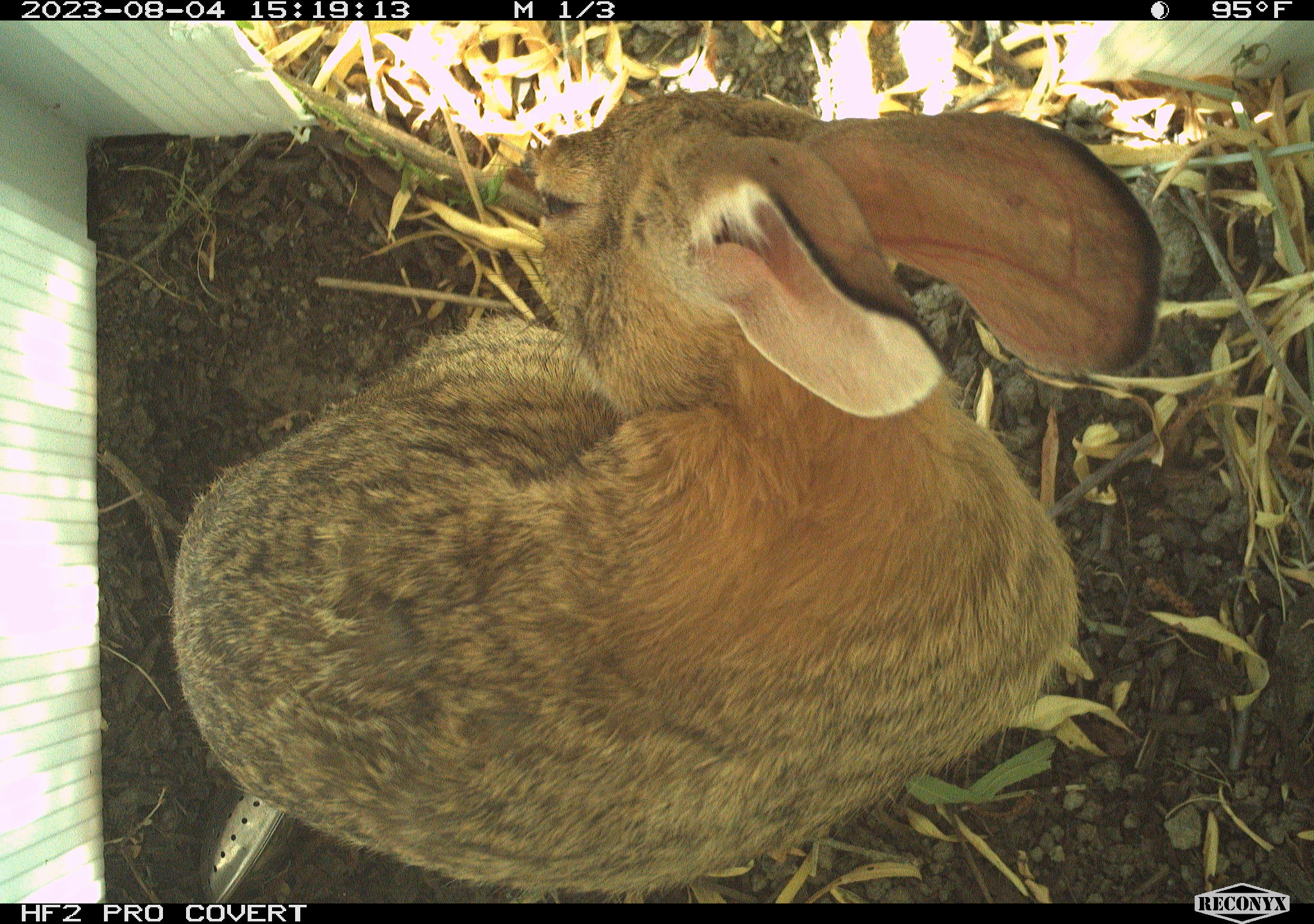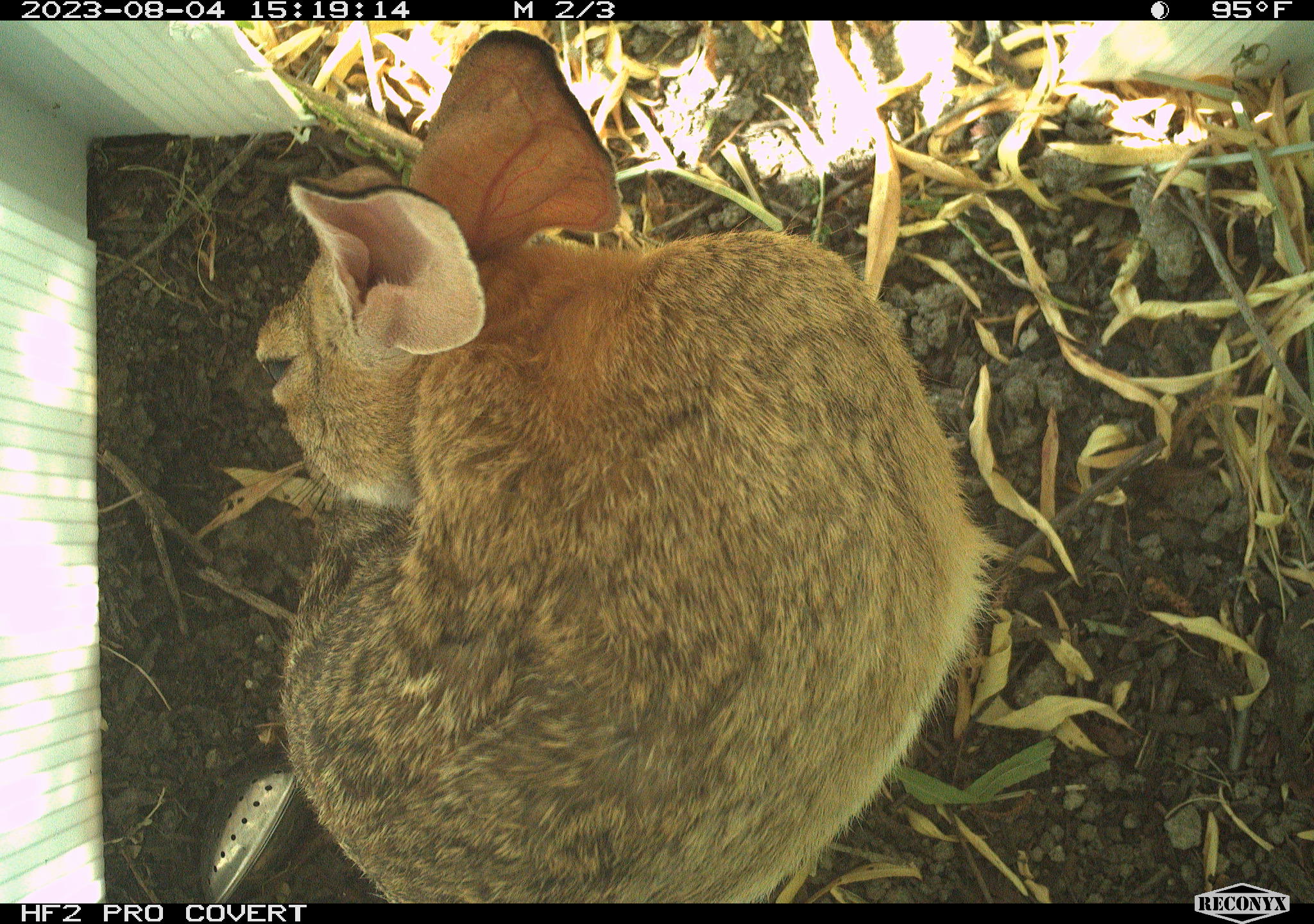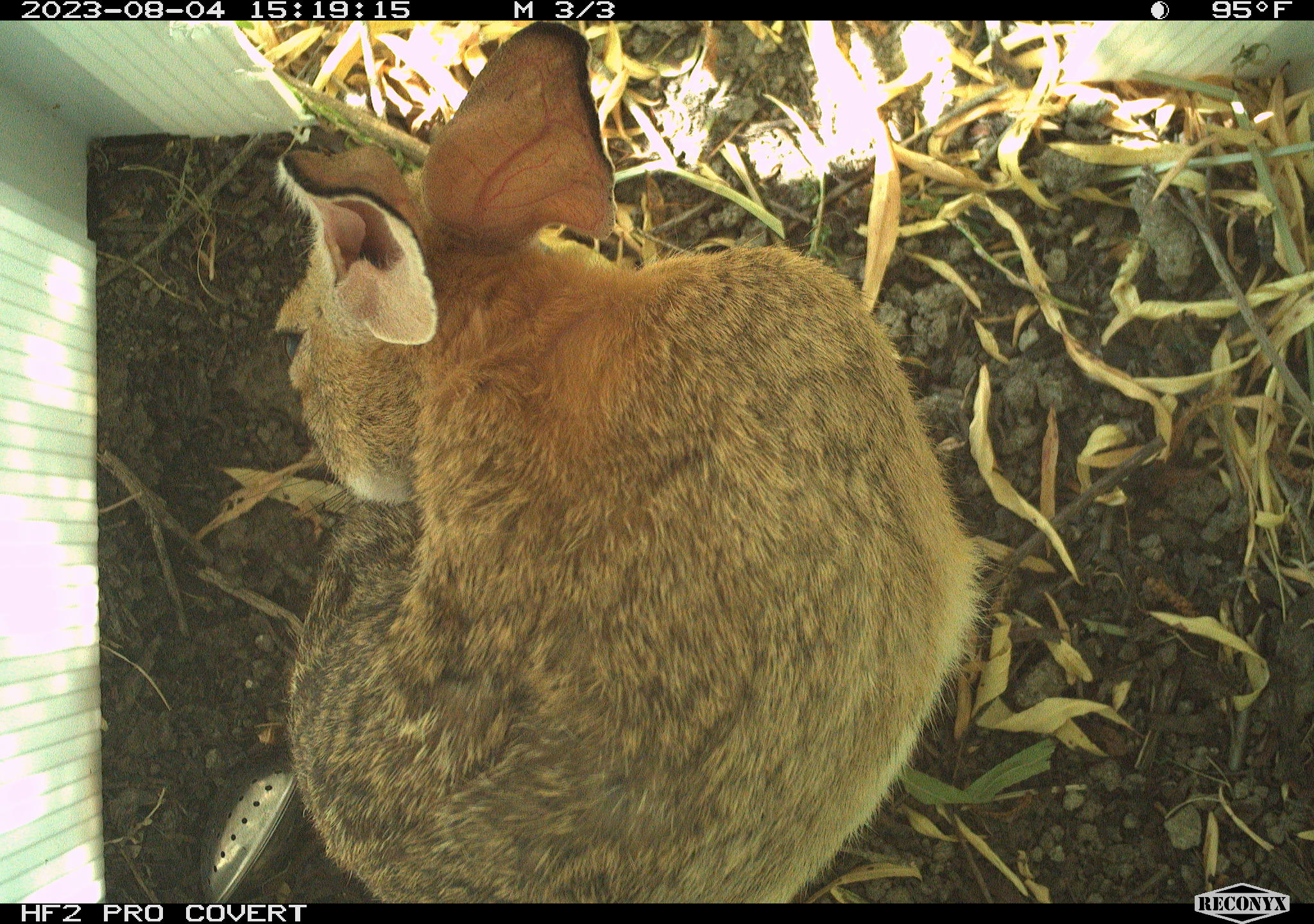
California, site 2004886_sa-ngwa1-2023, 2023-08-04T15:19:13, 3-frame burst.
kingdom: Animalia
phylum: Chordata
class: Mammalia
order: Lagomorpha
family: Leporidae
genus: Sylvilagus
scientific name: Sylvilagus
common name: cottontail rabbits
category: sylvilagus species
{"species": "sylvilagus species (cottontail rabbits) (Sylvilagus)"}